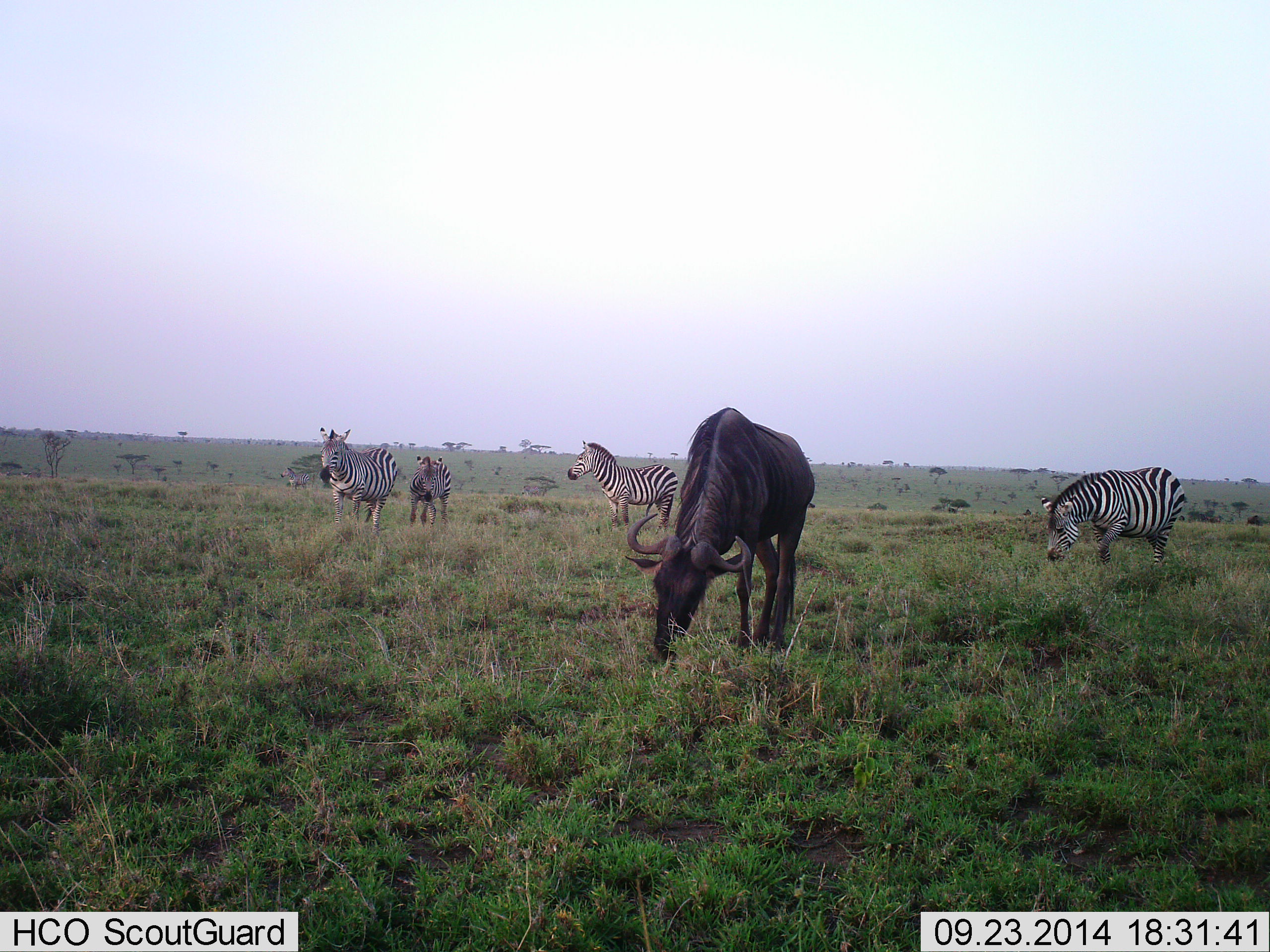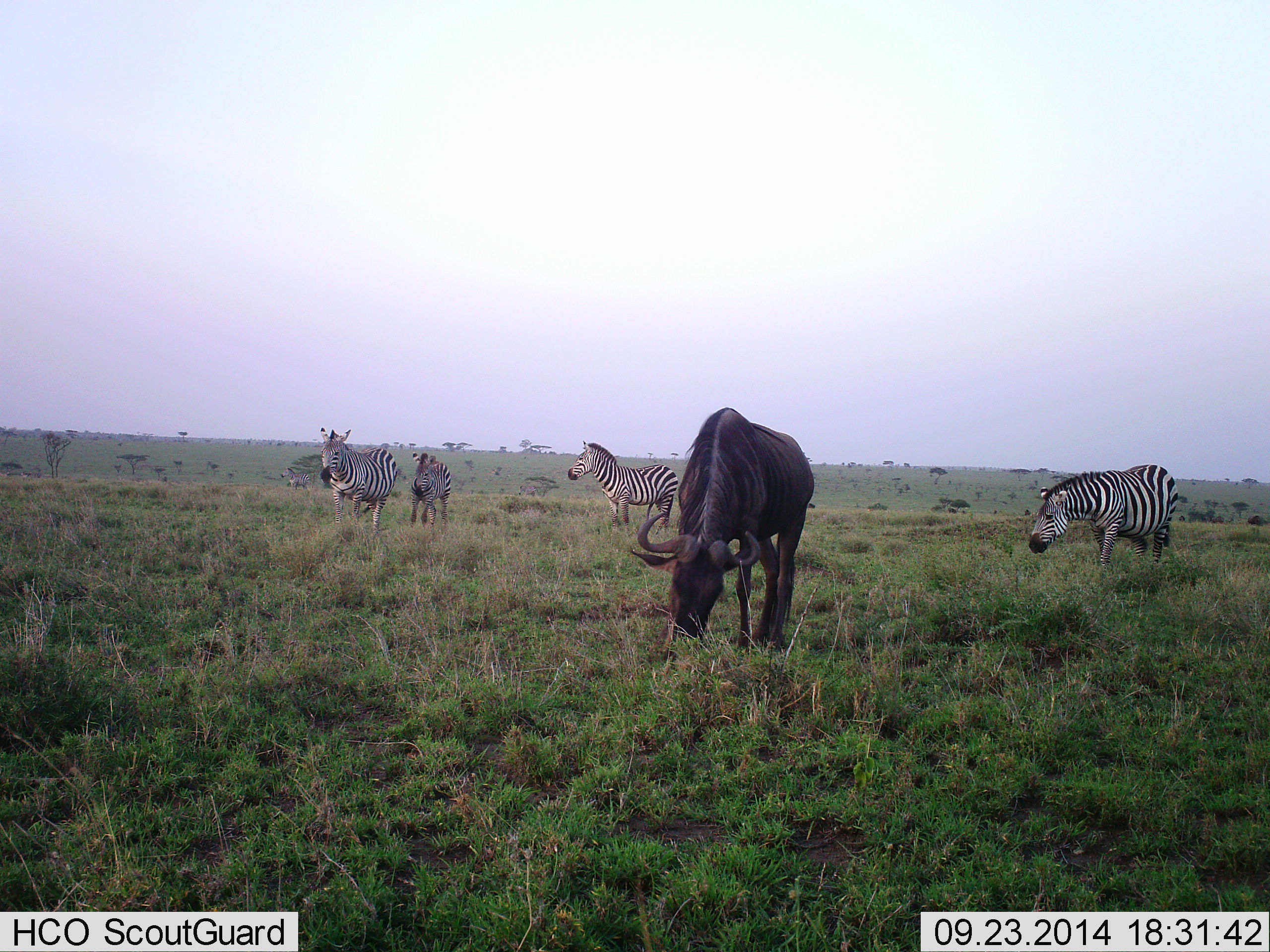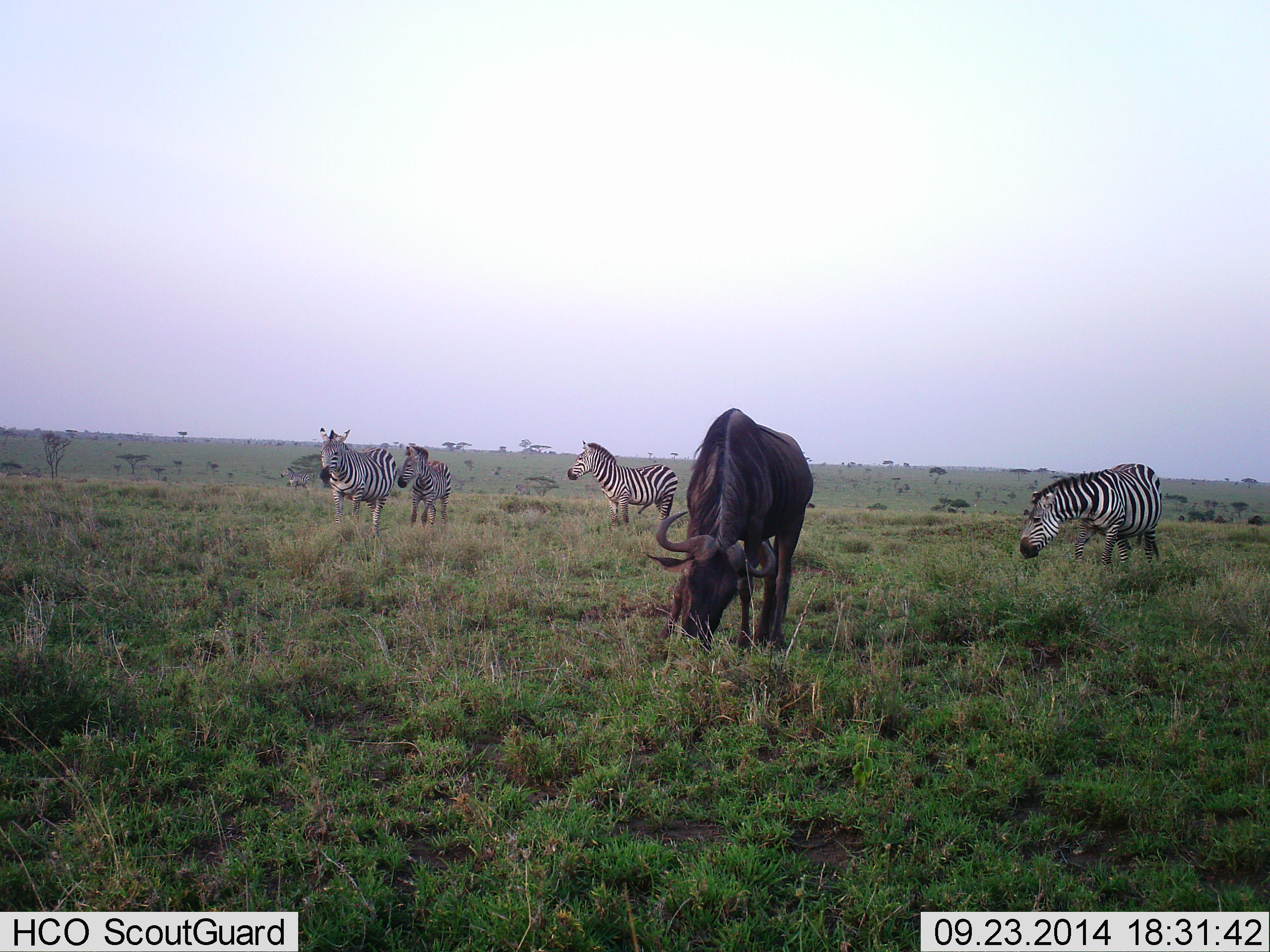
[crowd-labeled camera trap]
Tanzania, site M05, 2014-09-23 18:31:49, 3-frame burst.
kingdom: Animalia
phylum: Chordata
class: Mammalia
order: Artiodactyla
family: Bovidae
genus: Connochaetes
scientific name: Connochaetes taurinus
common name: blue wildebeest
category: wildebeest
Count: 1.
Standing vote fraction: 10%.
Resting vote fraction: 0%.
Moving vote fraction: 0%.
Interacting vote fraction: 0%.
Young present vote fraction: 0%.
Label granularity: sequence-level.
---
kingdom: Animalia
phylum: Chordata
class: Mammalia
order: Perissodactyla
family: Equidae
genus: Equus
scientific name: Equus quagga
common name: plains zebra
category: zebra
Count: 4.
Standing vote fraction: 100%.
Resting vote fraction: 0%.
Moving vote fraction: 0%.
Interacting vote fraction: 0%.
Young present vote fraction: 0%.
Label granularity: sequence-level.